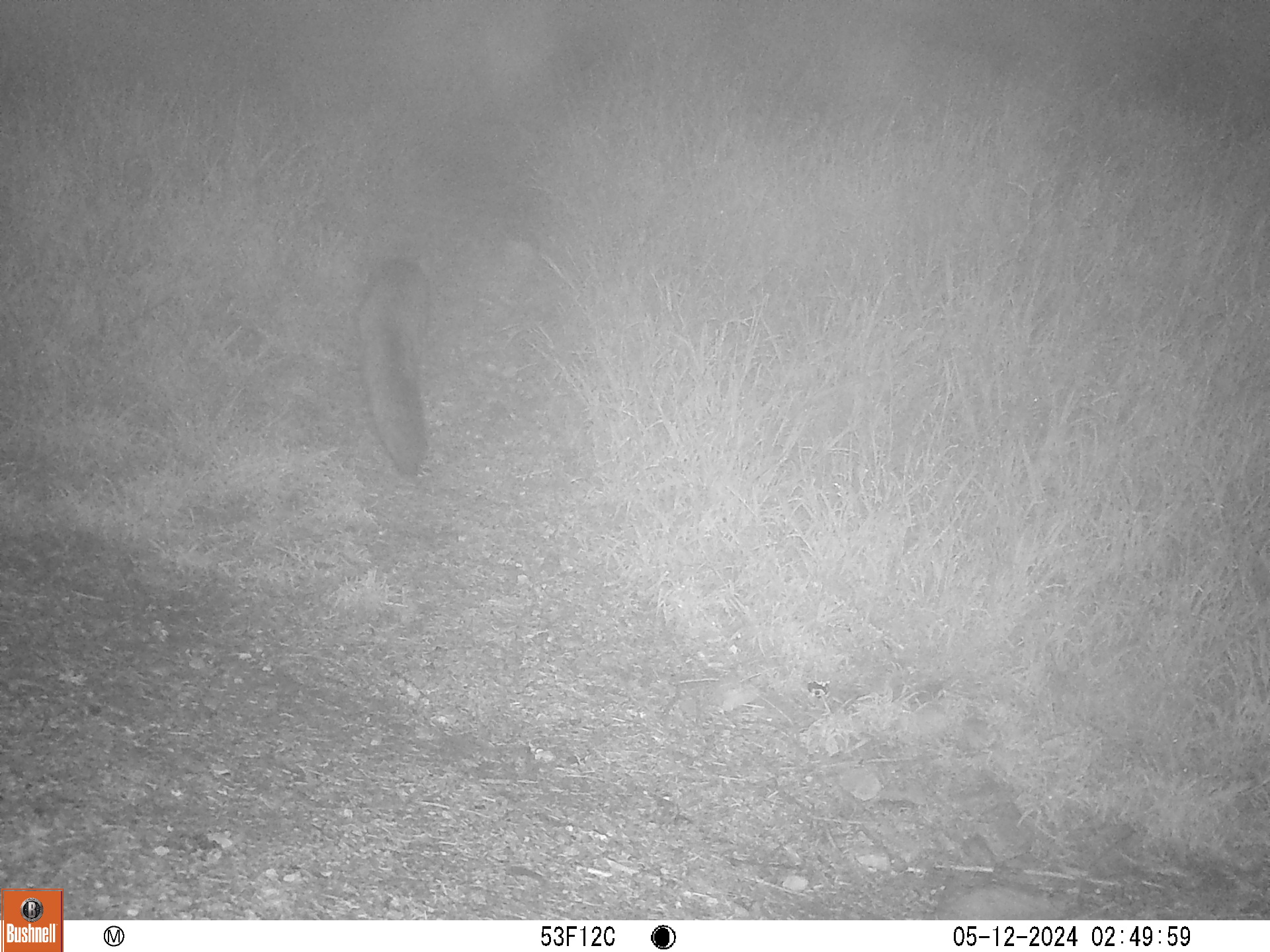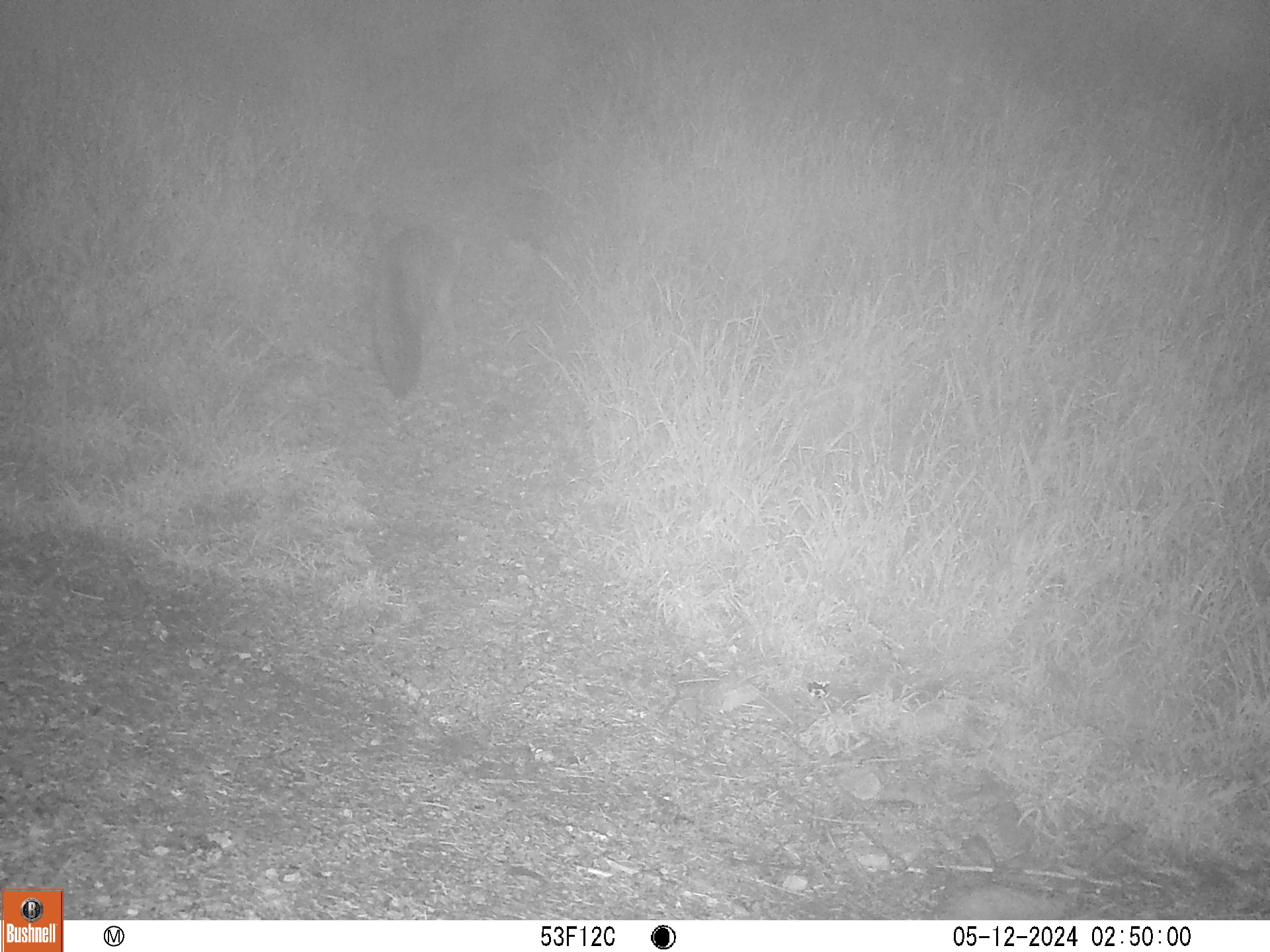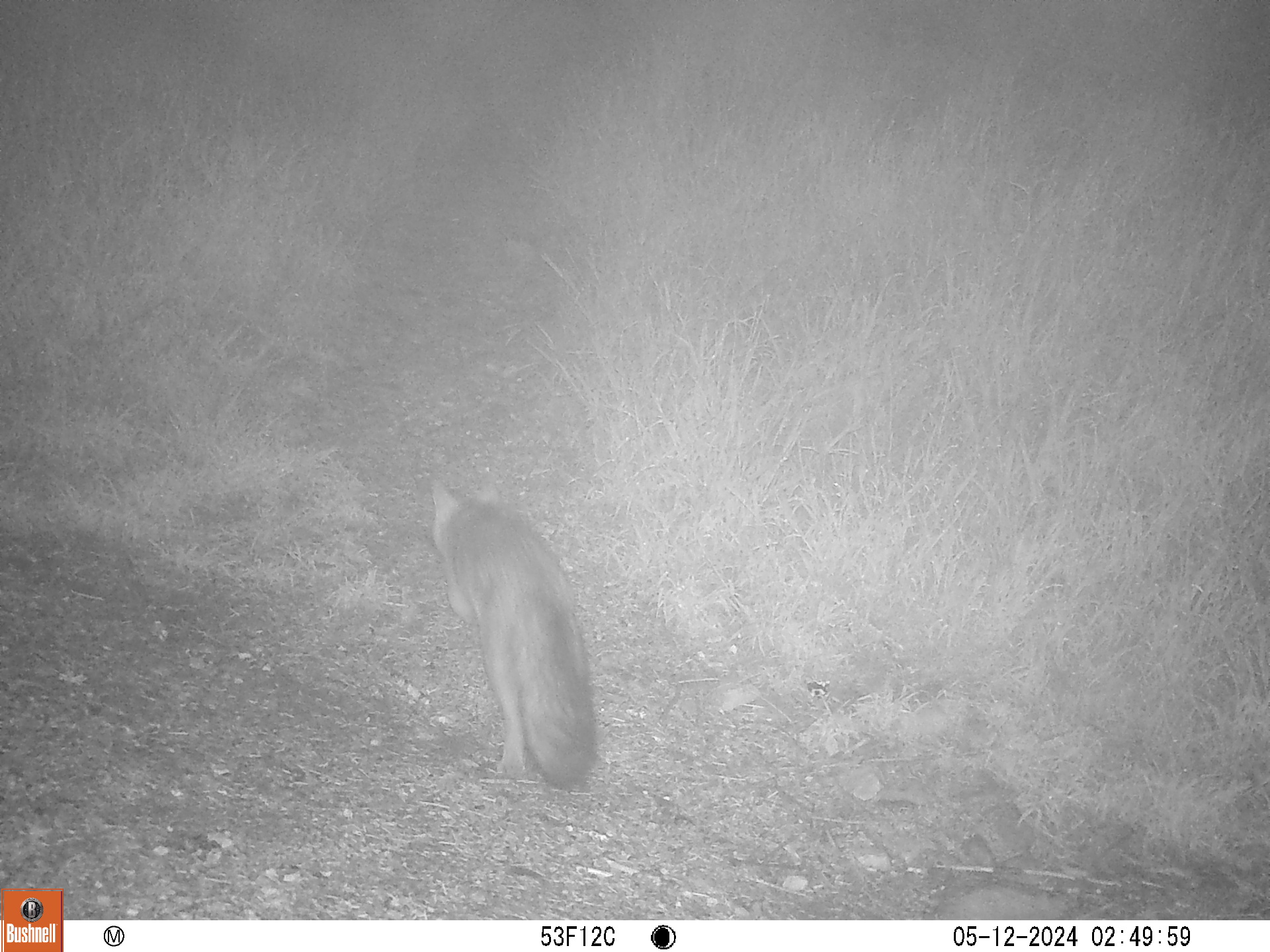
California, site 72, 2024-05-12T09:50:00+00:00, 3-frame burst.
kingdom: Animalia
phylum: Chordata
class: Mammalia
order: Carnivora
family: Canidae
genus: Urocyon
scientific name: Urocyon cinereoargenteus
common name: gray fox